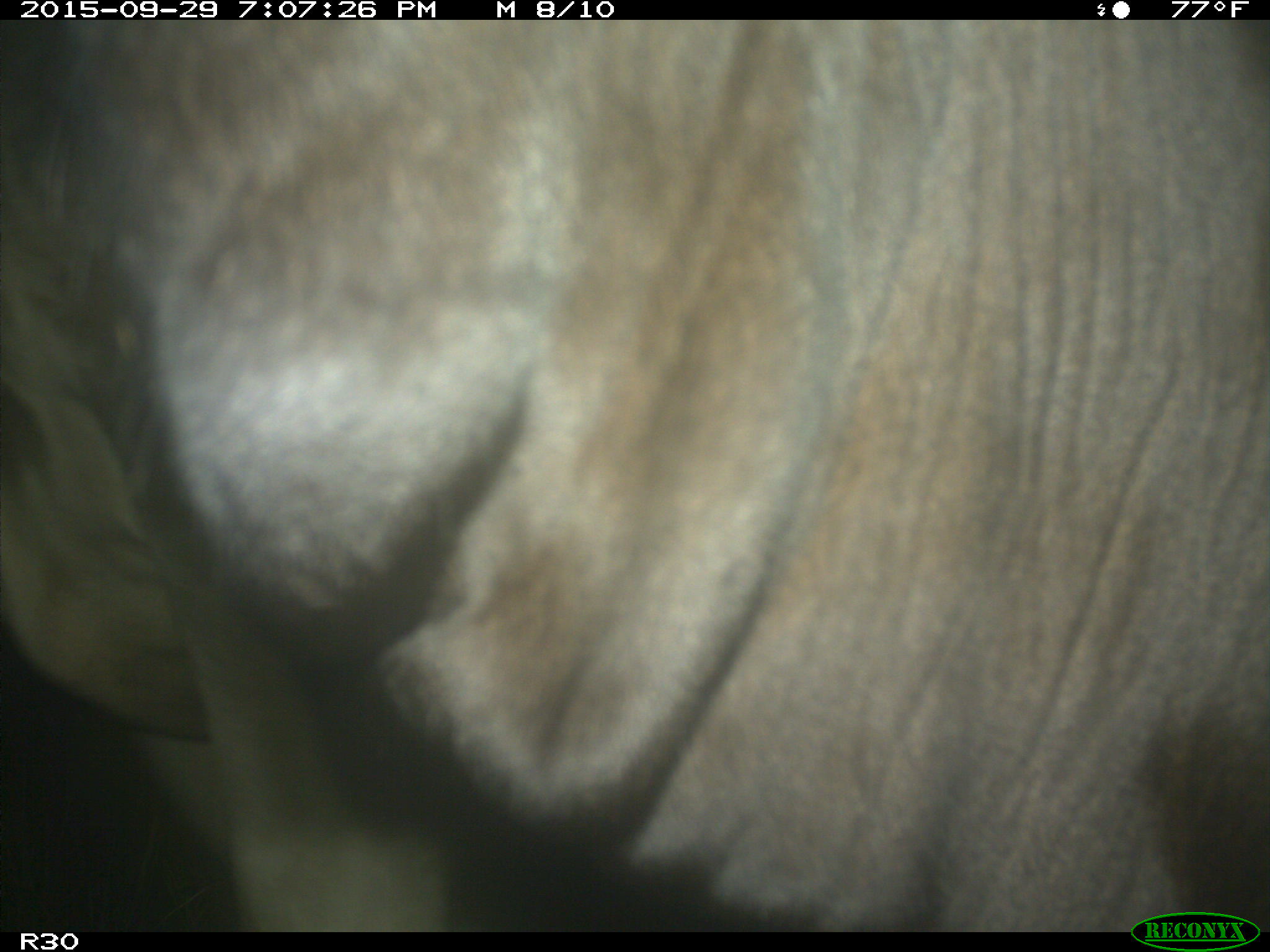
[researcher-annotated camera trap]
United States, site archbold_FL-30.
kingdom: Animalia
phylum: Chordata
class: Mammalia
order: Artiodactyla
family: Bovidae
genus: Bos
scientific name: Bos taurus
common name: domestic cow